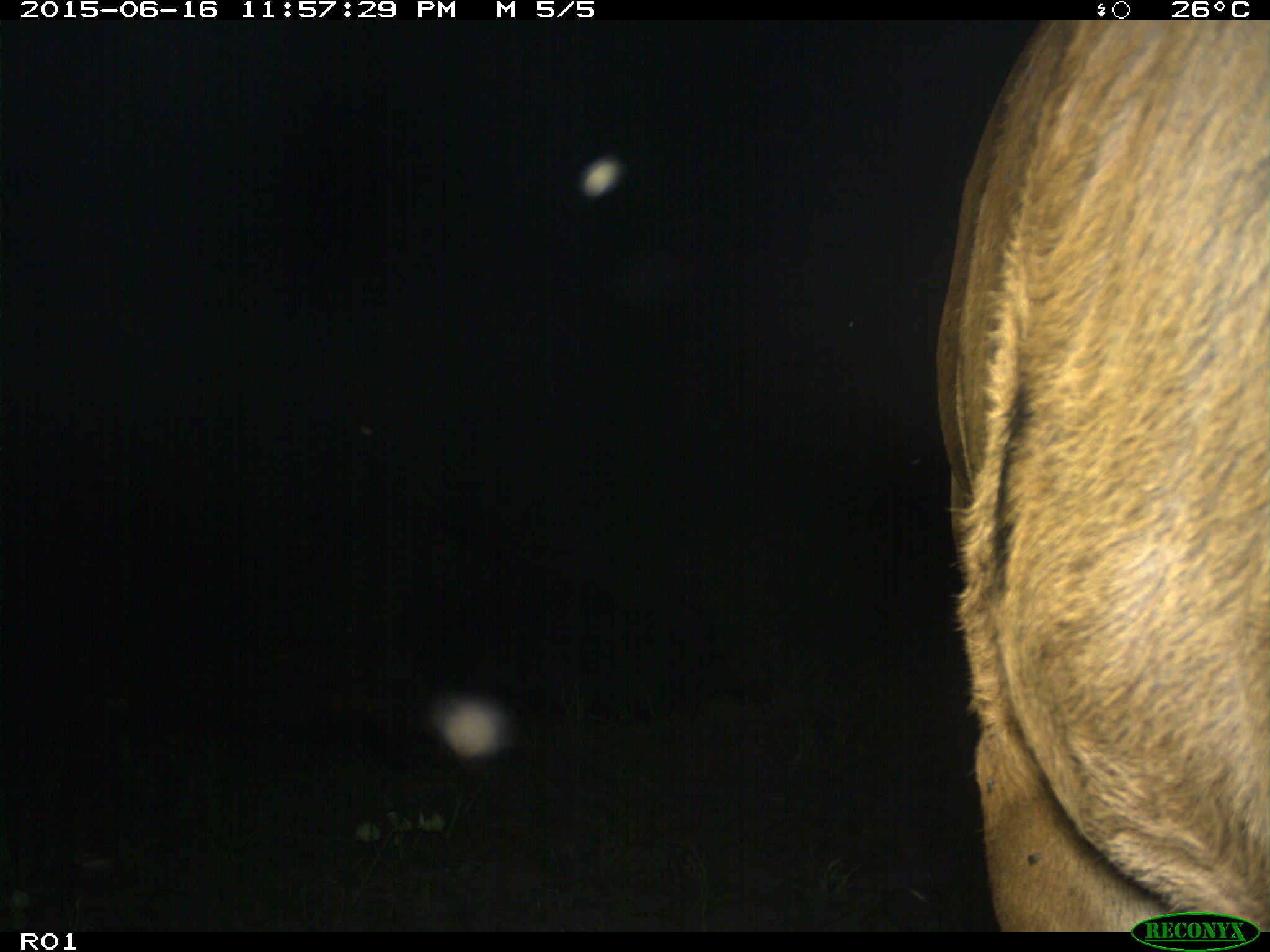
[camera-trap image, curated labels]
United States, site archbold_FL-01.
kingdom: Animalia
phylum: Chordata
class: Mammalia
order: Artiodactyla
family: Bovidae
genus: Bos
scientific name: Bos taurus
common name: domestic cow